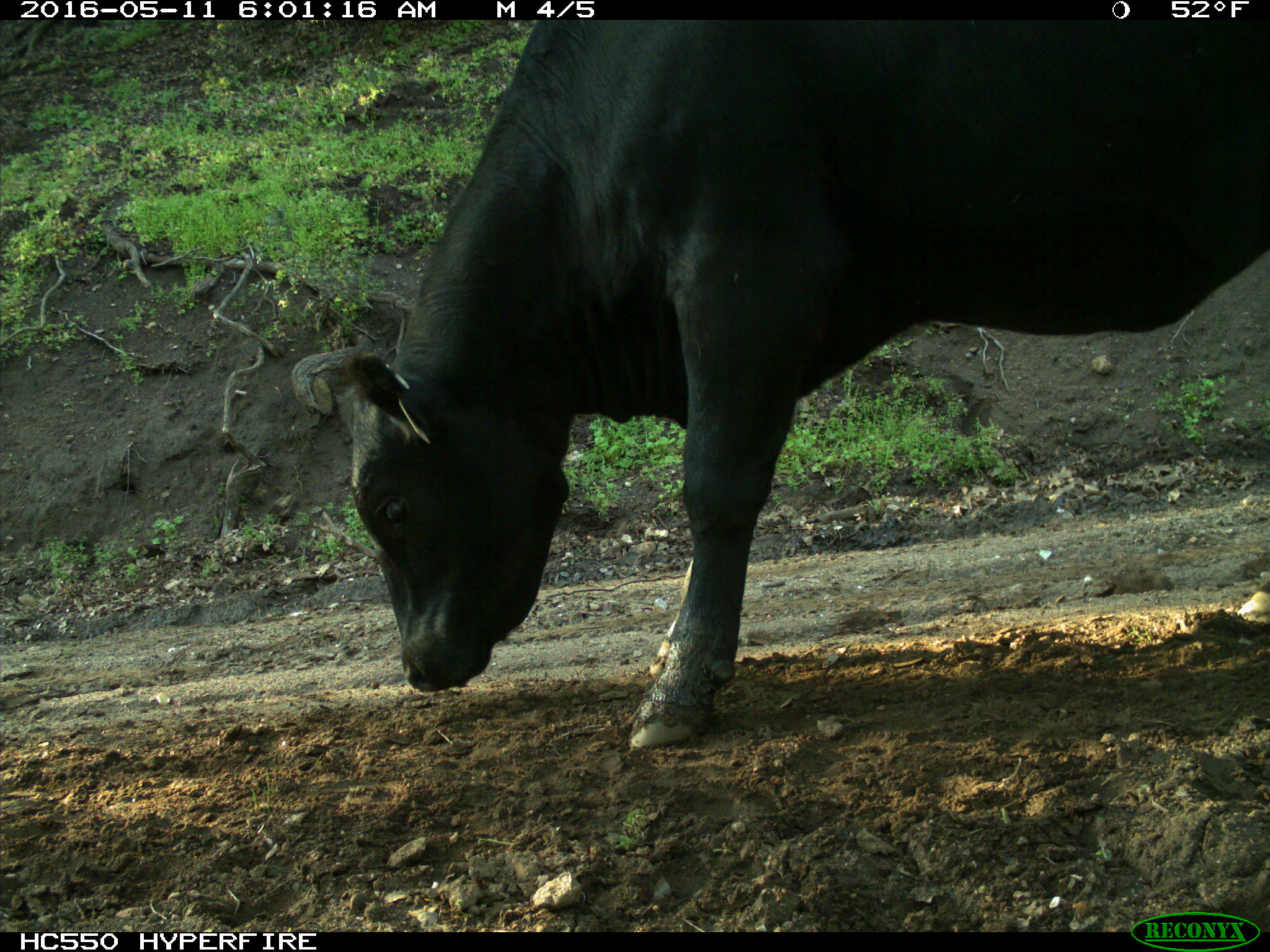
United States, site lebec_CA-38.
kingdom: Animalia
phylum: Chordata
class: Mammalia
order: Artiodactyla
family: Bovidae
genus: Bos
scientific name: Bos taurus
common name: domestic cow